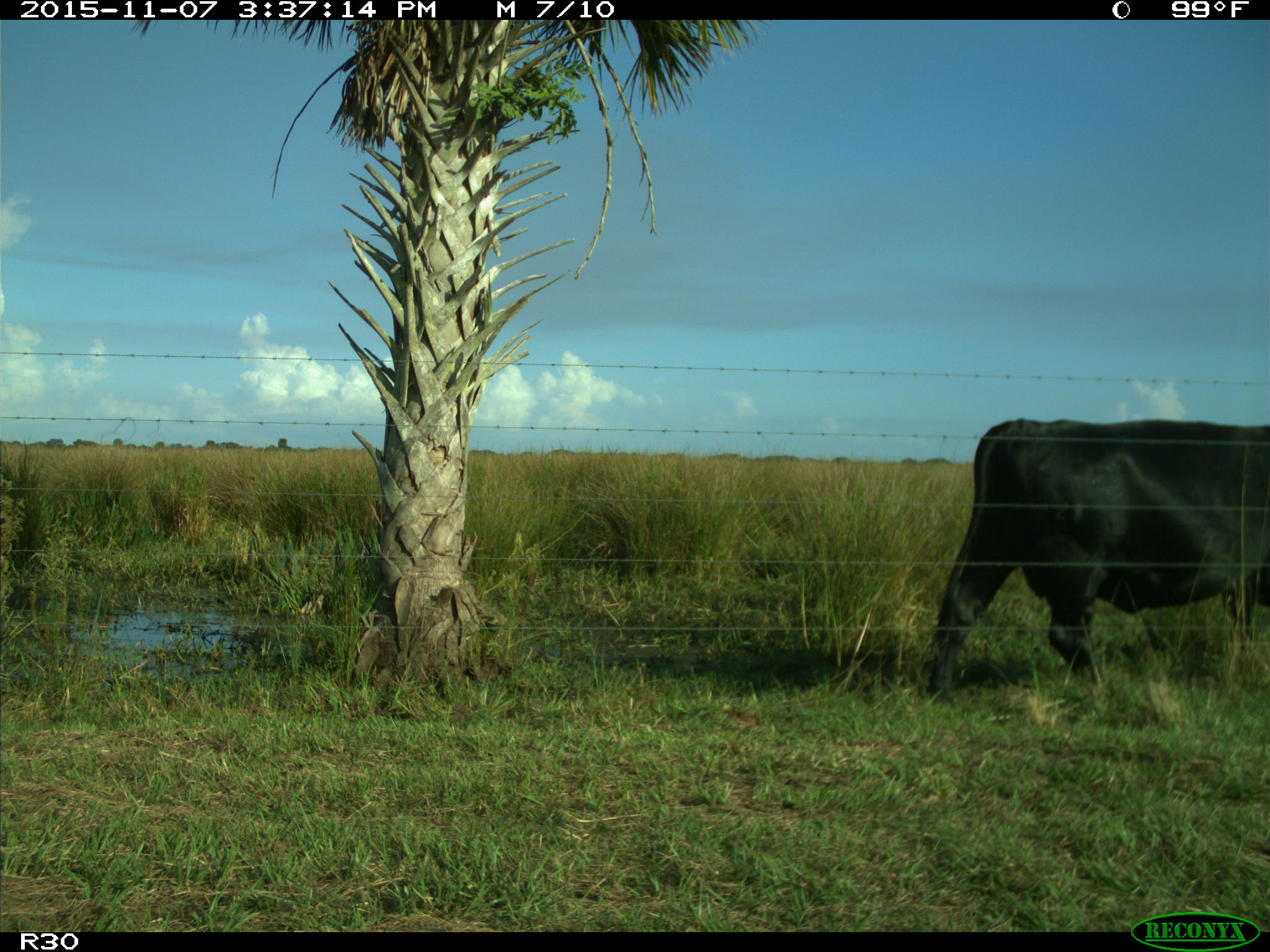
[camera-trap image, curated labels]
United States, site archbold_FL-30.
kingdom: Animalia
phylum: Chordata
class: Mammalia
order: Artiodactyla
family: Bovidae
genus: Bos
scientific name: Bos taurus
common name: domestic cow